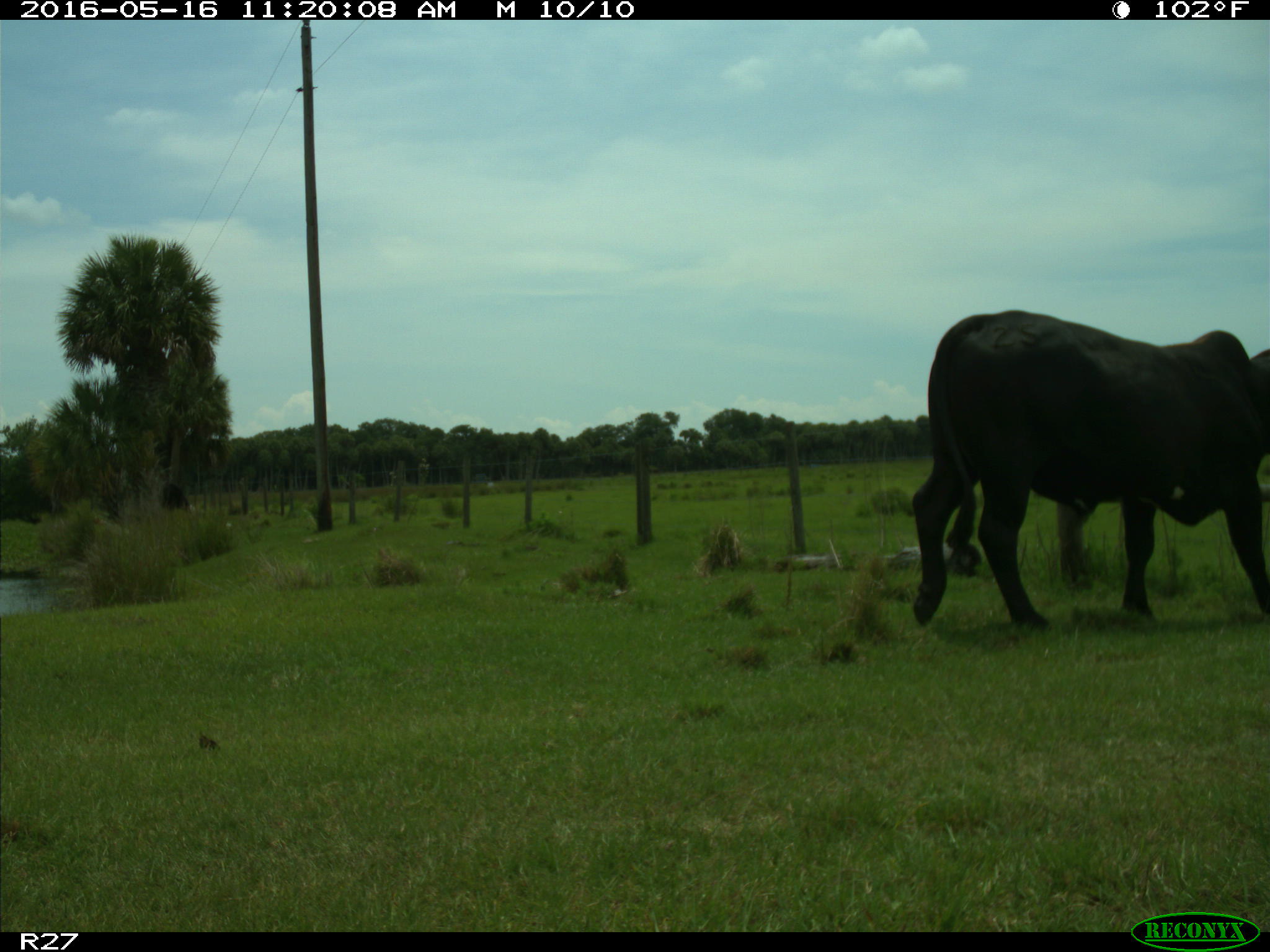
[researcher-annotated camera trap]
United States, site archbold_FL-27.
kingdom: Animalia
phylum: Chordata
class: Mammalia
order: Artiodactyla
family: Bovidae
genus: Bos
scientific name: Bos taurus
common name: domestic cow